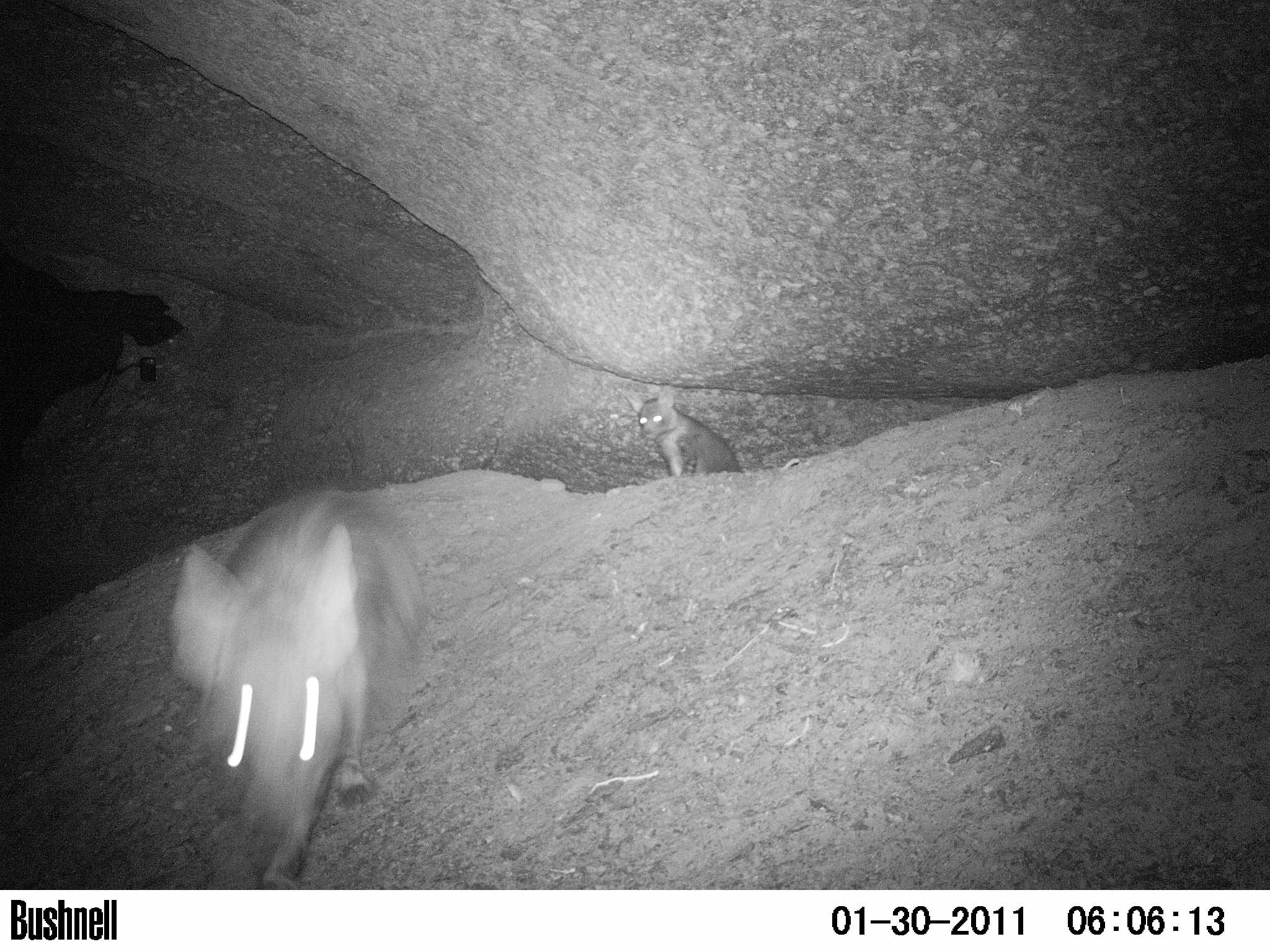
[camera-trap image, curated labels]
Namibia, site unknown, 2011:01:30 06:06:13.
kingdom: Animalia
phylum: Chordata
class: Mammalia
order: Carnivora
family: Hyaenidae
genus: Parahyaena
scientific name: Parahyaena brunnea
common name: brown hyena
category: hyaena brunnea